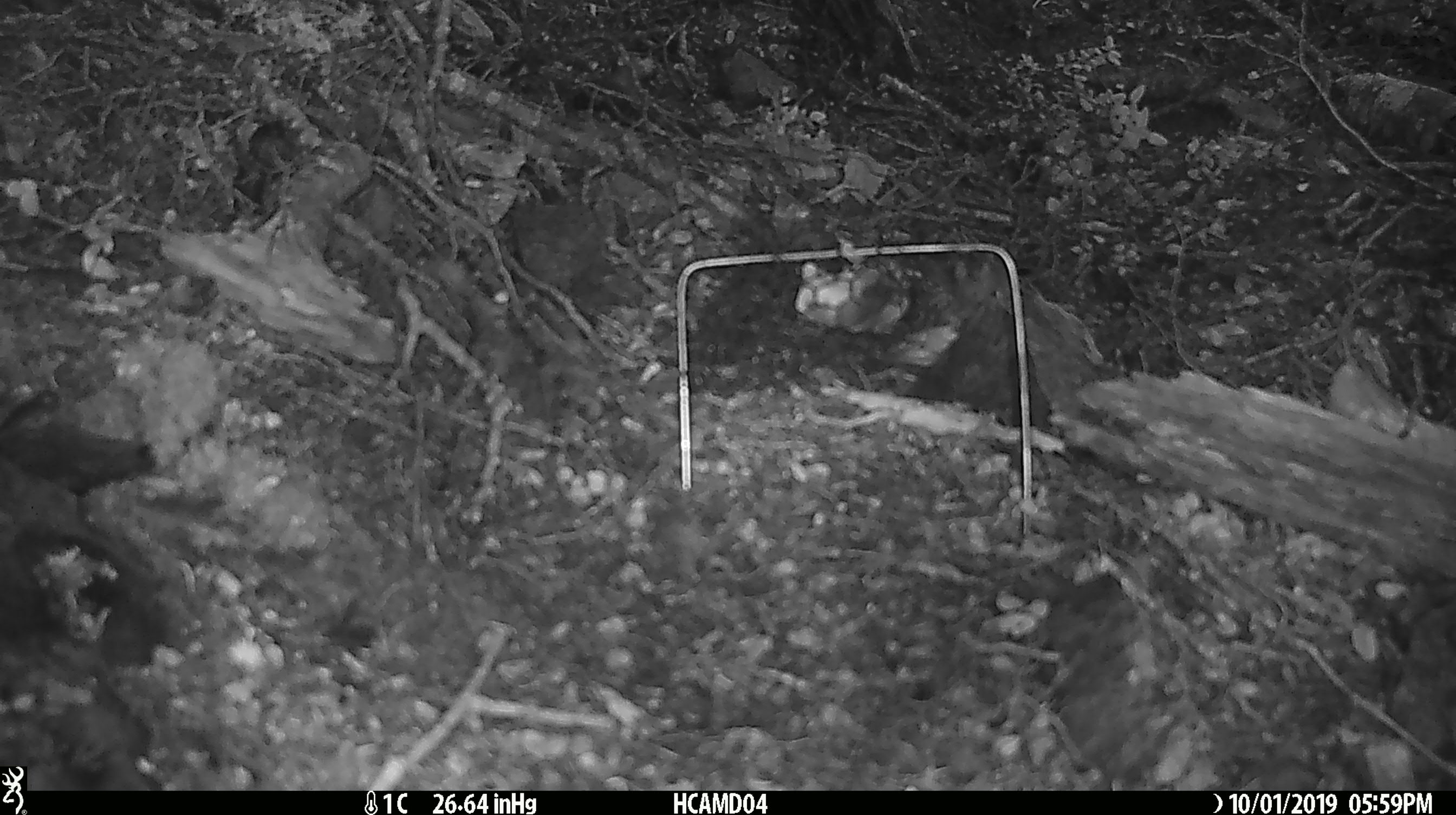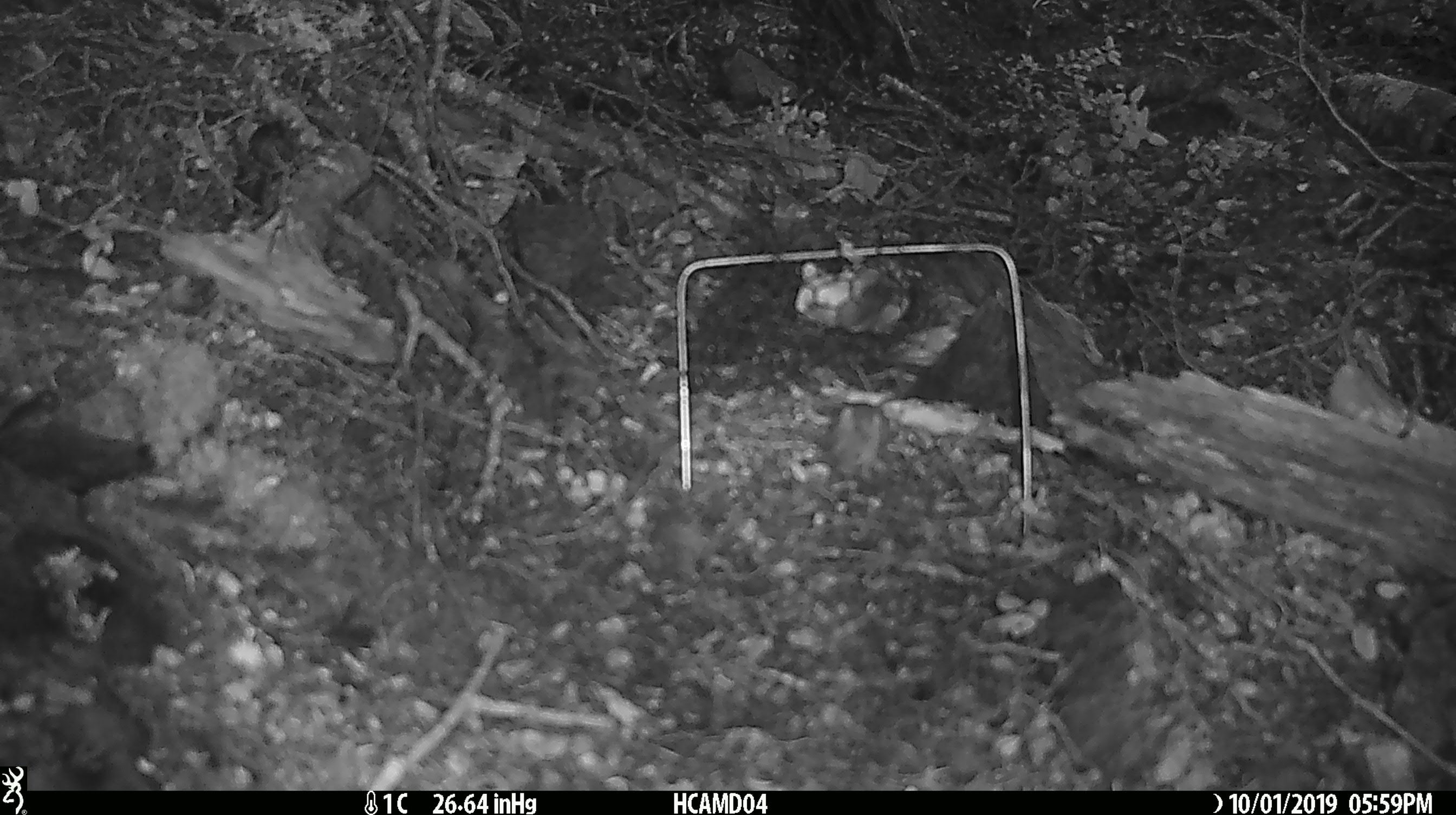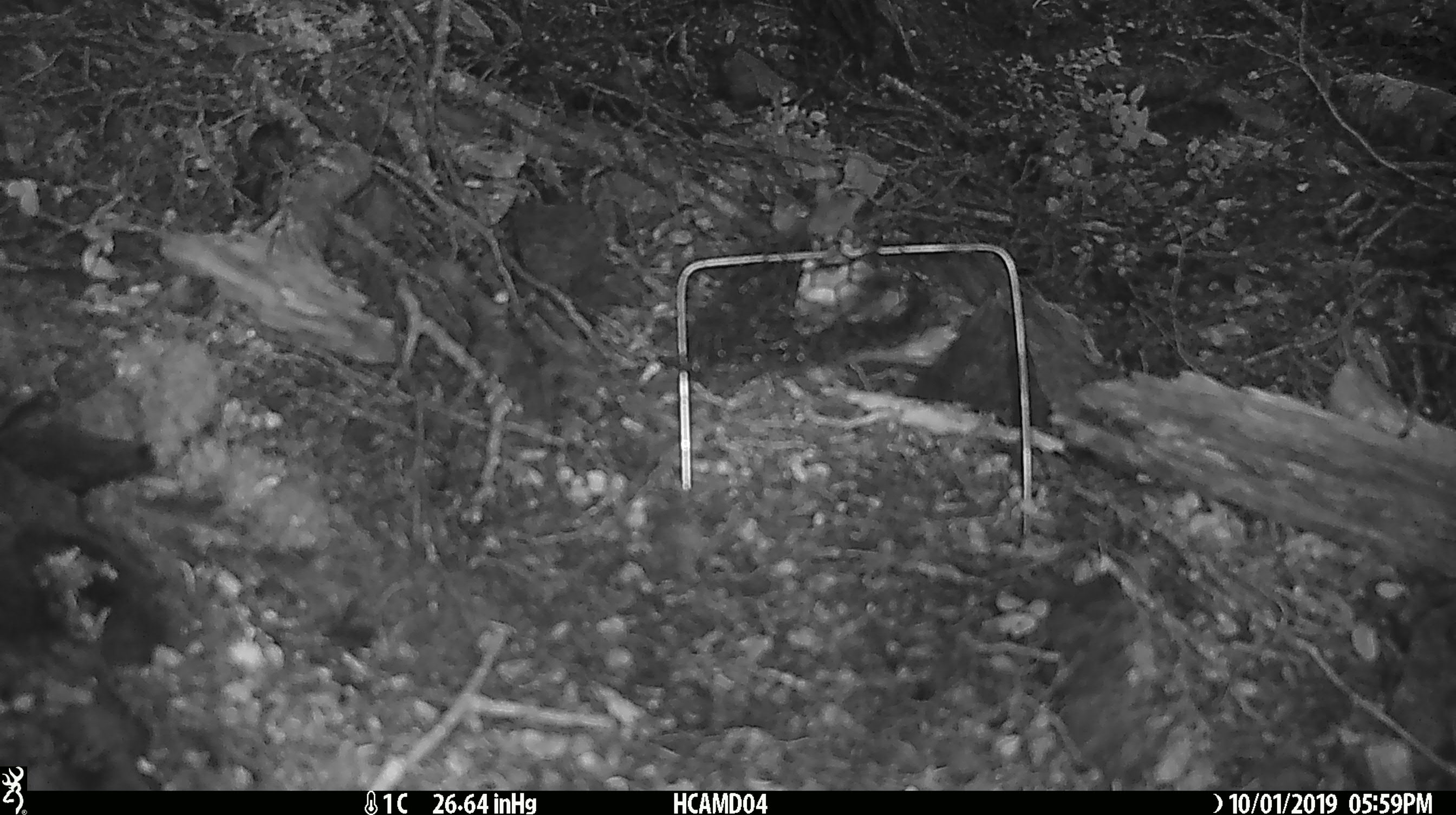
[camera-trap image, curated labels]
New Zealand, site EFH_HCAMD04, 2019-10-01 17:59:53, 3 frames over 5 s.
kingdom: Animalia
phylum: Chordata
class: Mammalia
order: Rodentia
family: Muridae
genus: Mus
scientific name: Mus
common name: mouse